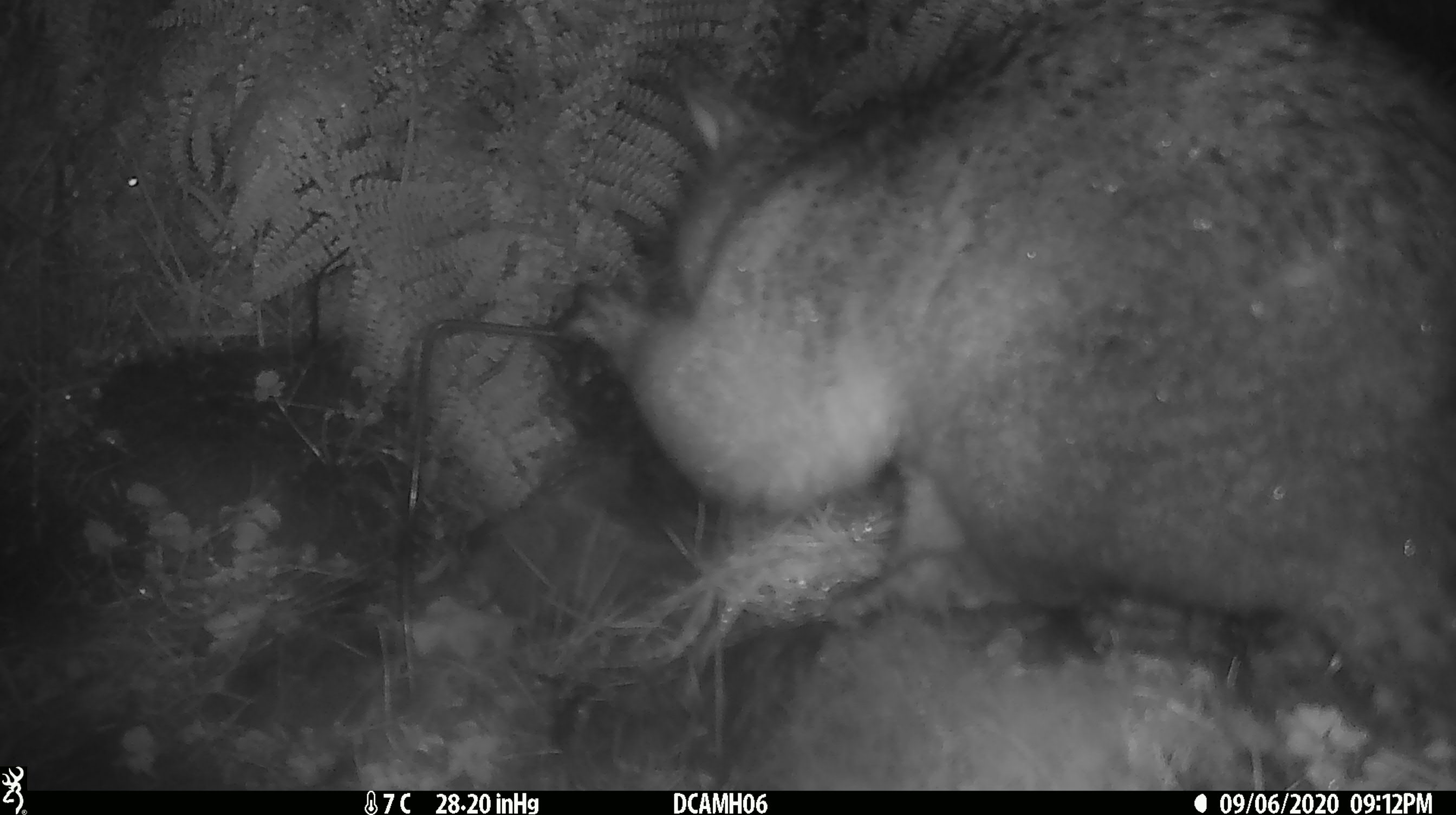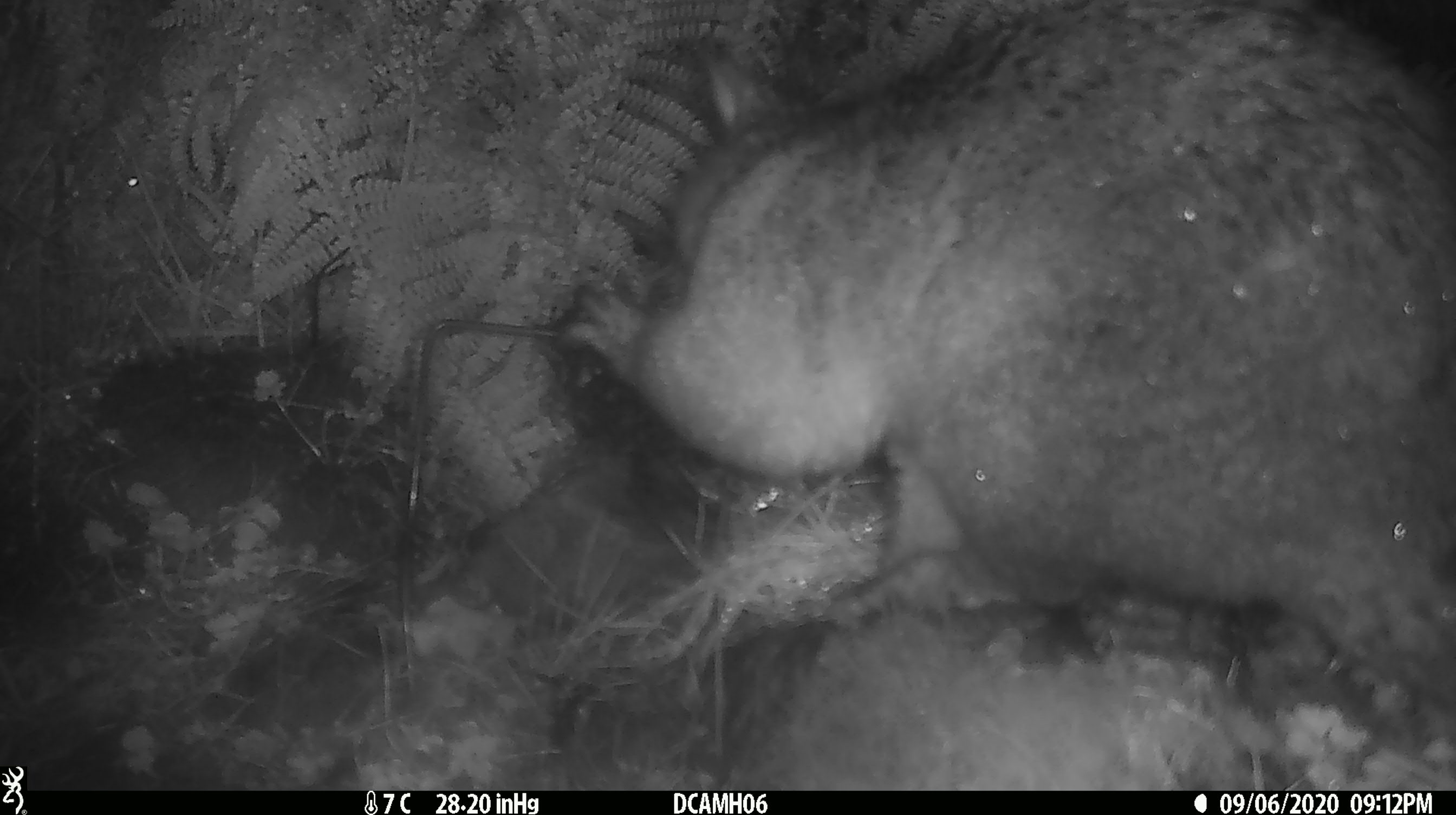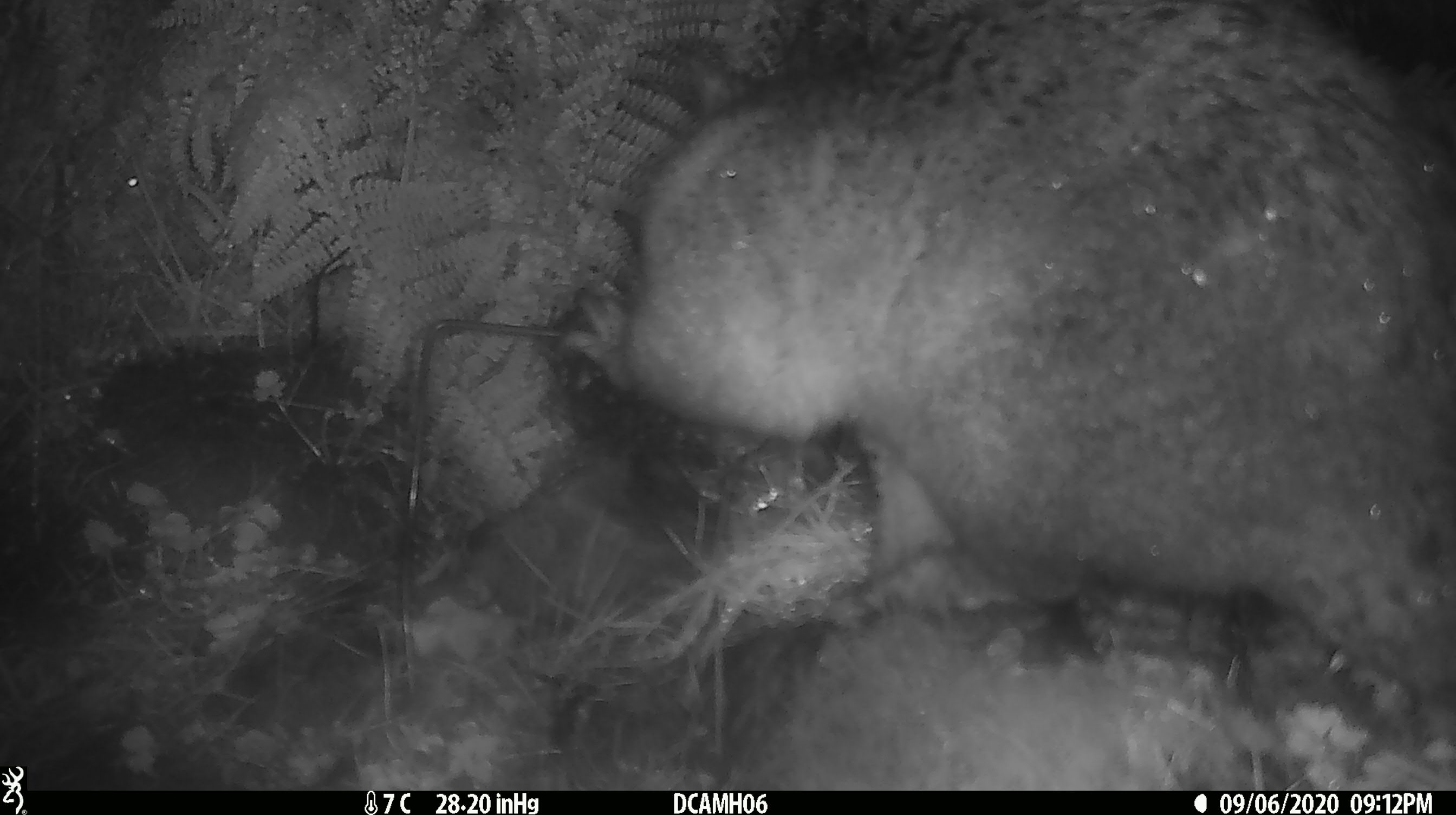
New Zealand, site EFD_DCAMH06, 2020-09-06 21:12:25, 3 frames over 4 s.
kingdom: Animalia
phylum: Chordata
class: Mammalia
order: Diprotodontia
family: Phalangeridae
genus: Trichosurus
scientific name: Trichosurus vulpecula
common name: common brushtail possum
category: possum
Possum (common brushtail possum) (Trichosurus vulpecula).